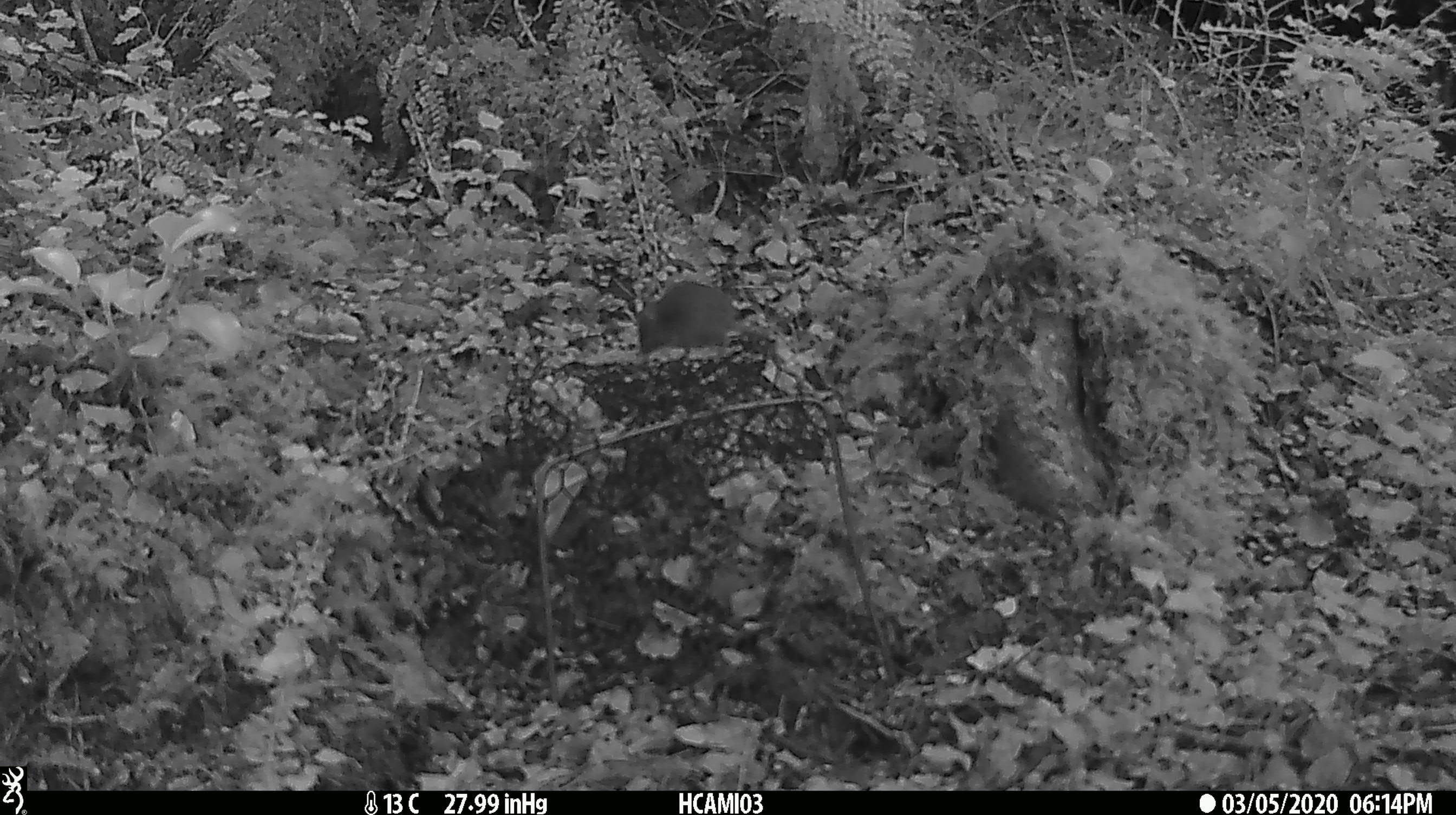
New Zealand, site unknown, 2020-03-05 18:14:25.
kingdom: Animalia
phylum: Chordata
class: Mammalia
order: Rodentia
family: Muridae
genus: Mus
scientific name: Mus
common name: mouse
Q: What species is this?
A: Mouse (Mus).